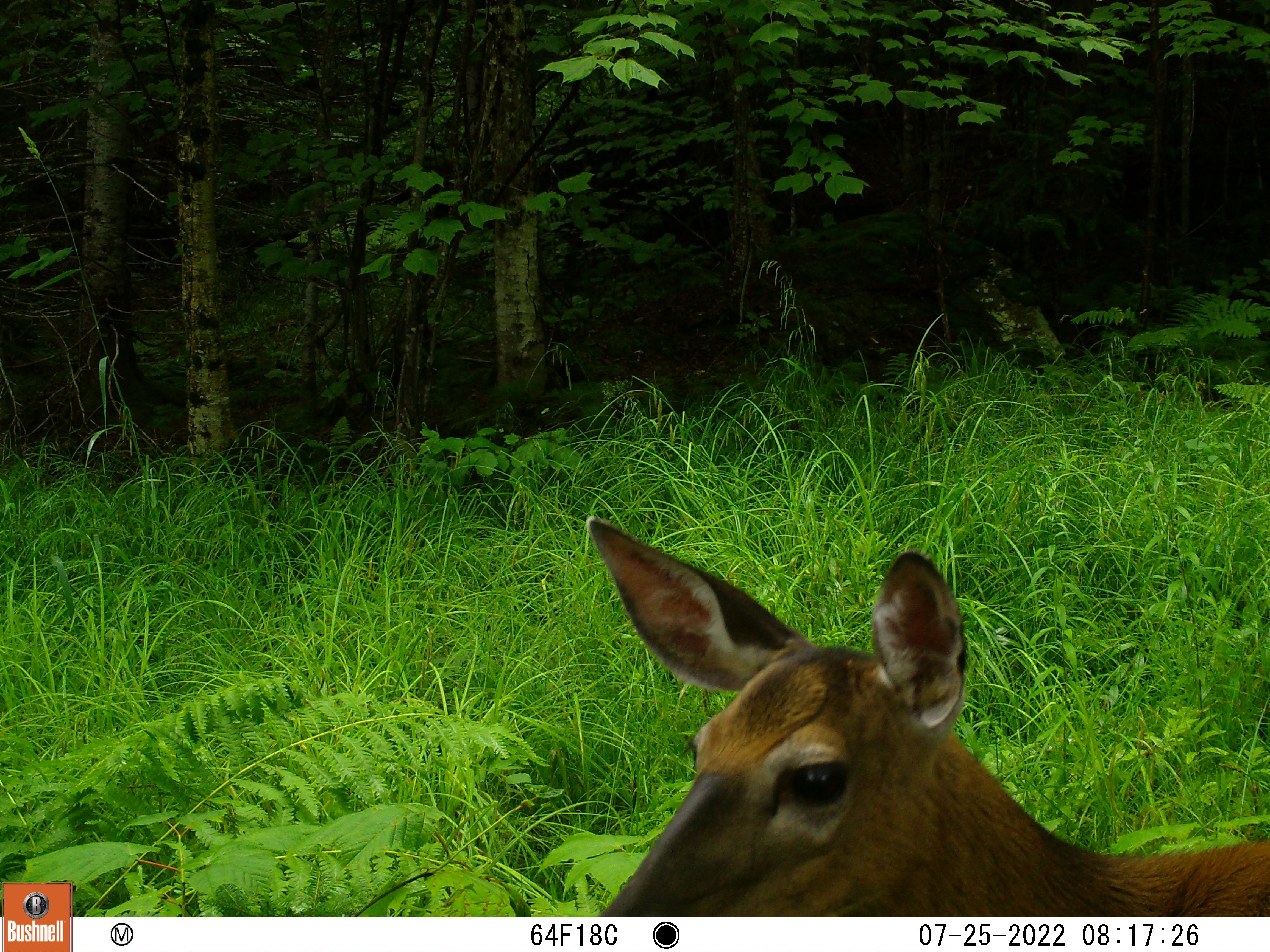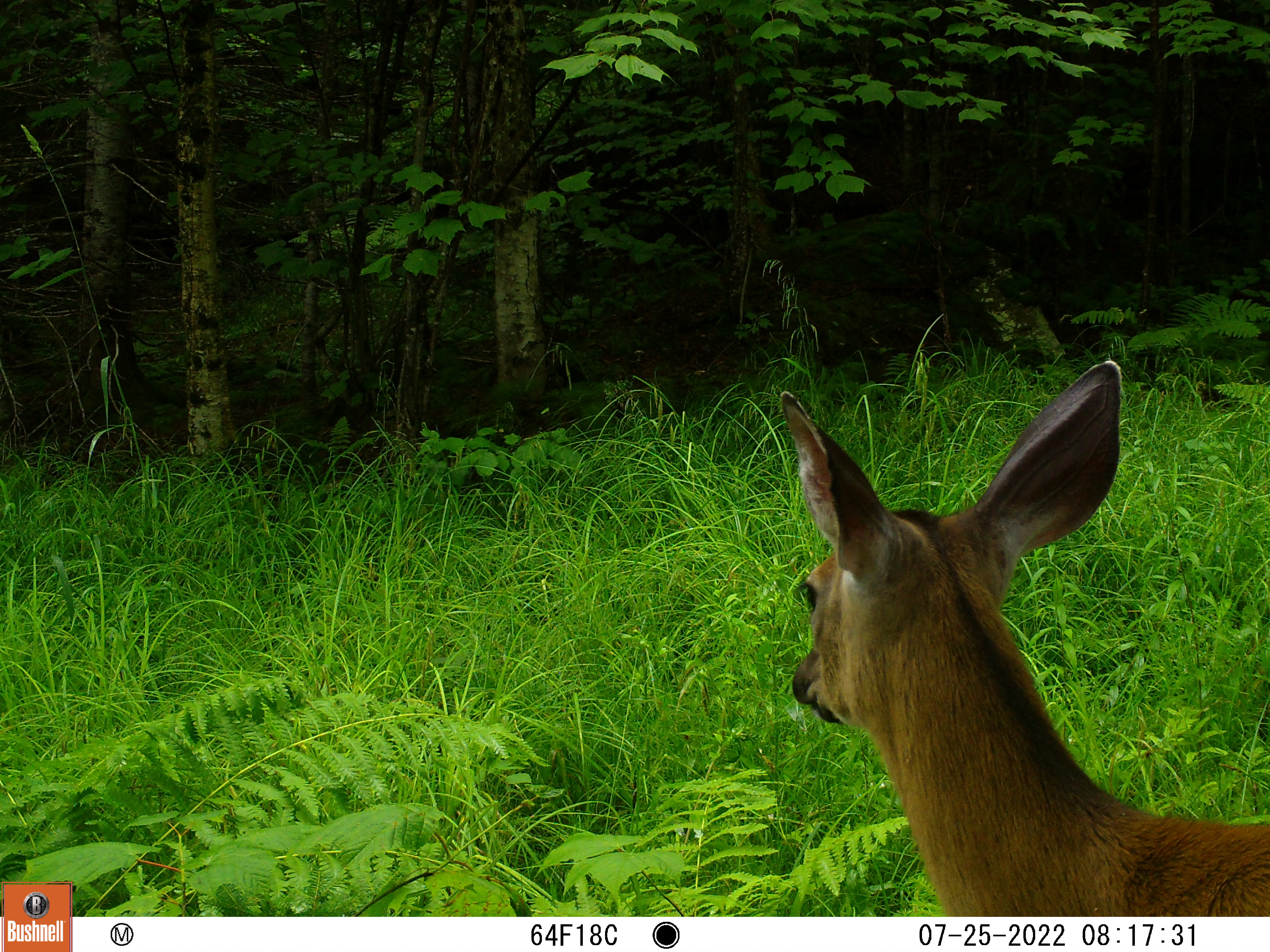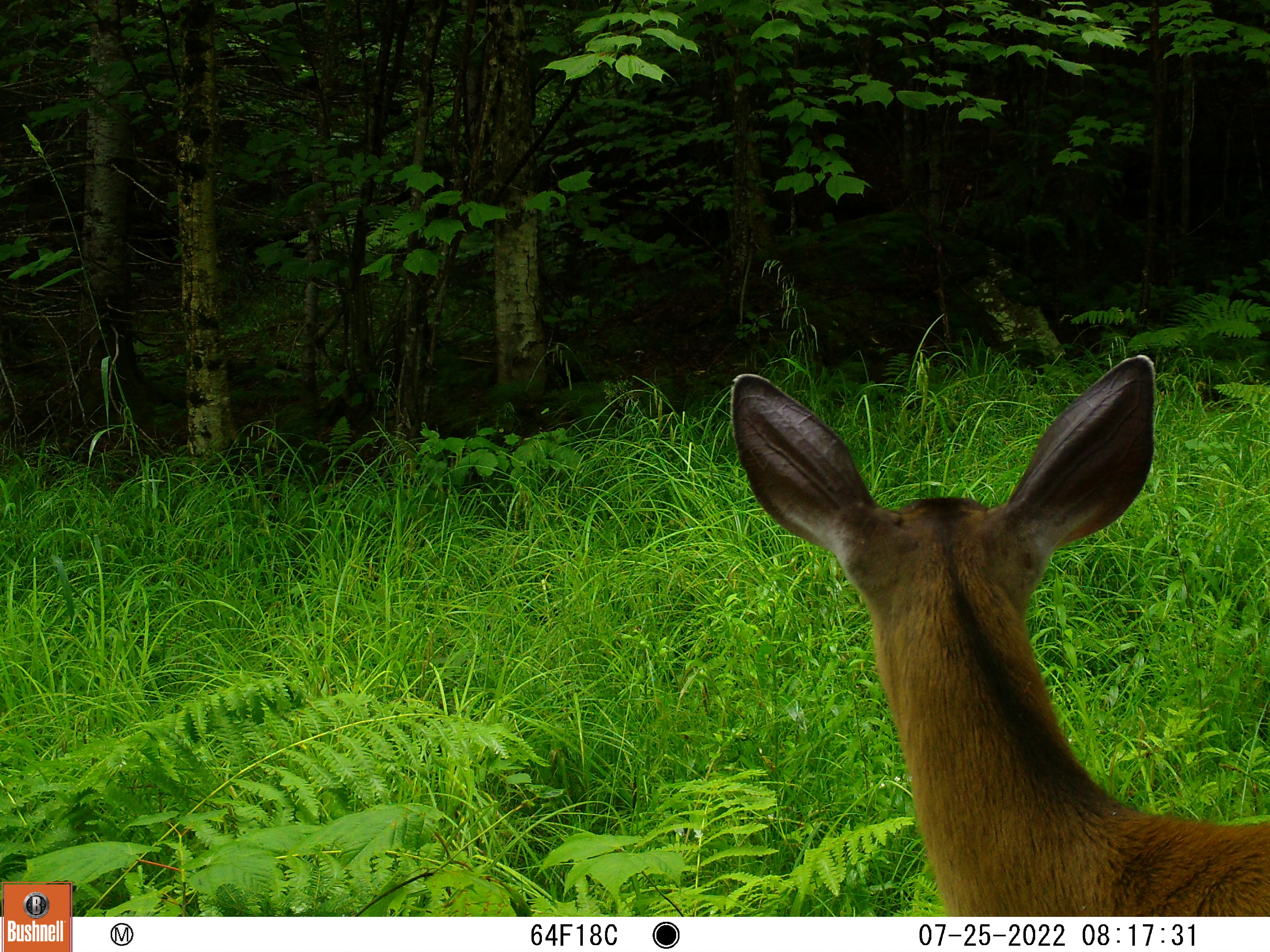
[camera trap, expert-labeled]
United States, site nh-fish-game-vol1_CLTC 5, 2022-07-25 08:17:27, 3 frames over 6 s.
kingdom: Animalia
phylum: Chordata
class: Mammalia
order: Artiodactyla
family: Cervidae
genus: Odocoileus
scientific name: Odocoileus virginianus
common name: white-tailed deer